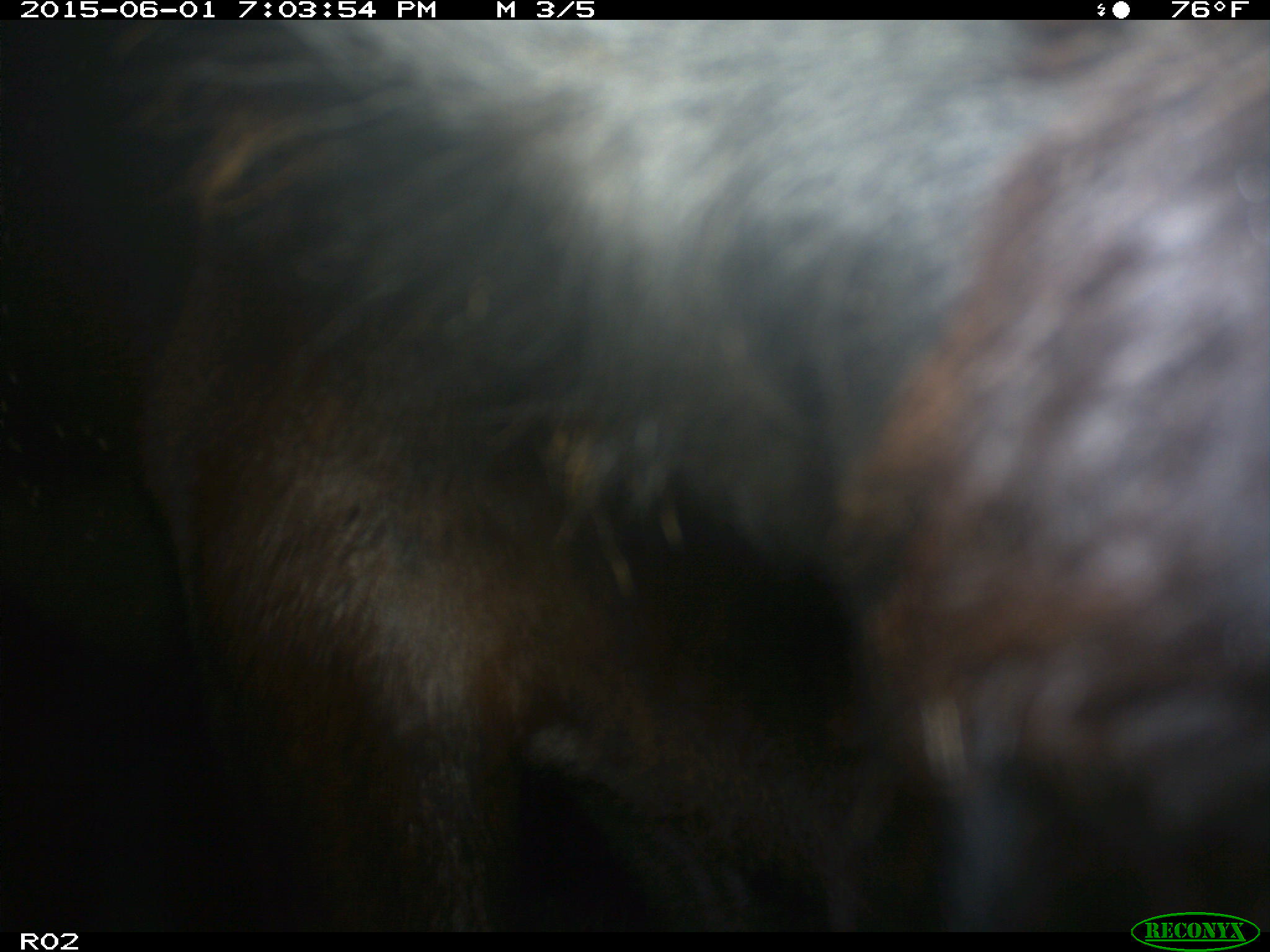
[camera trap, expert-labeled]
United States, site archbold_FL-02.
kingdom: Animalia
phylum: Chordata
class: Mammalia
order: Artiodactyla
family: Bovidae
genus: Bos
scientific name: Bos taurus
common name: domestic cow